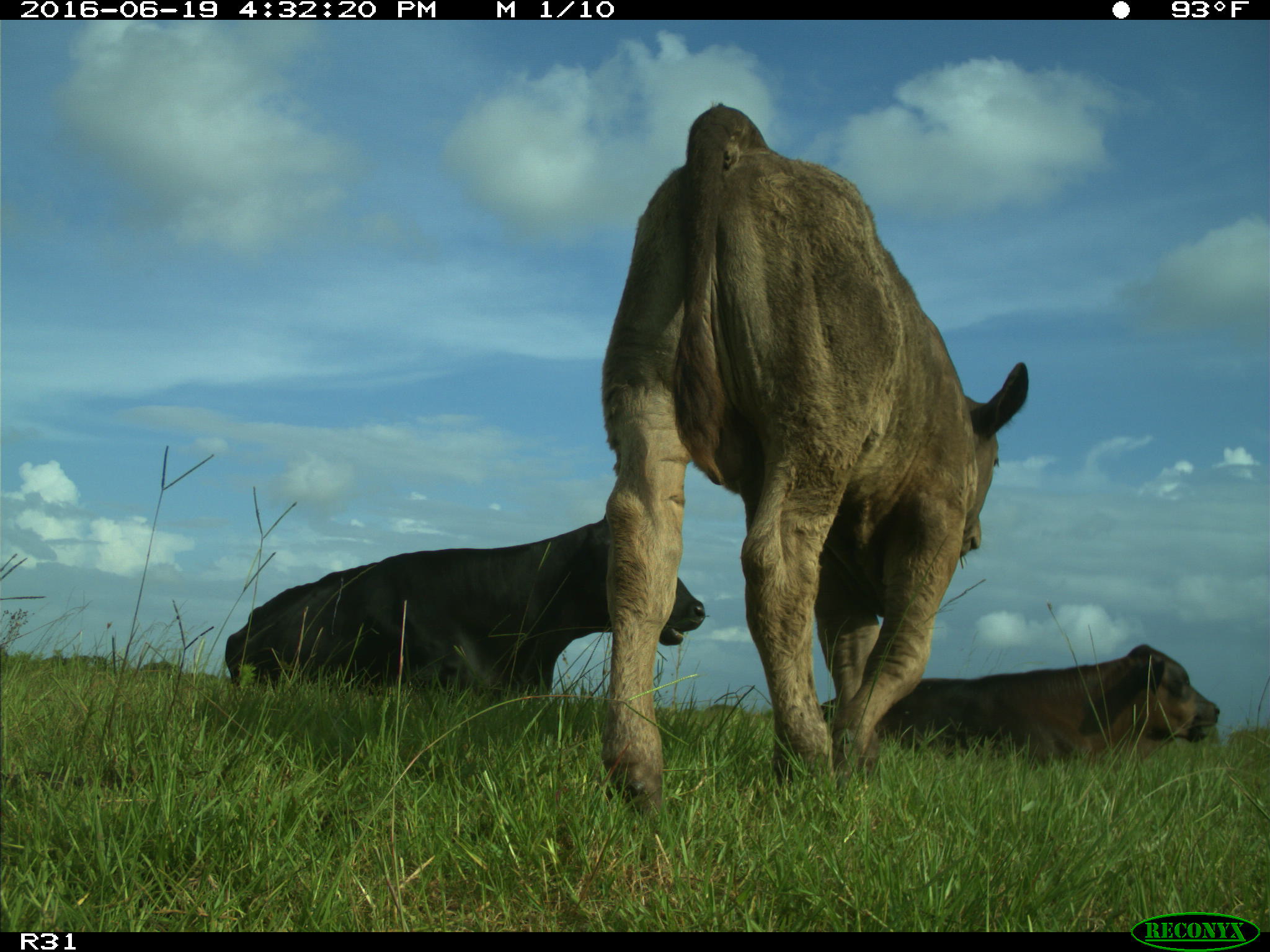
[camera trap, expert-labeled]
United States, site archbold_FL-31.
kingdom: Animalia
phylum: Chordata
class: Mammalia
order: Artiodactyla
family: Bovidae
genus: Bos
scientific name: Bos taurus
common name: domestic cow